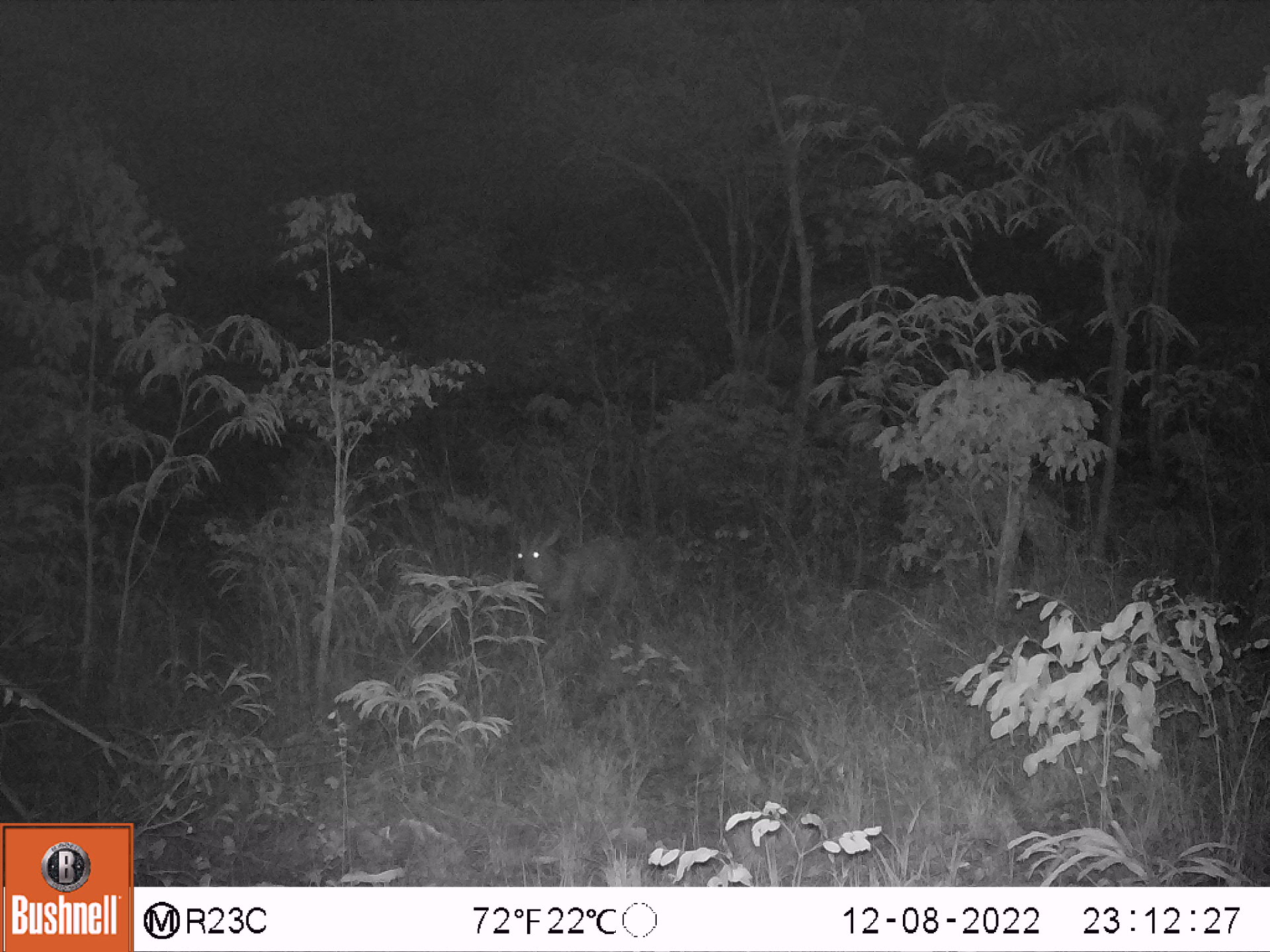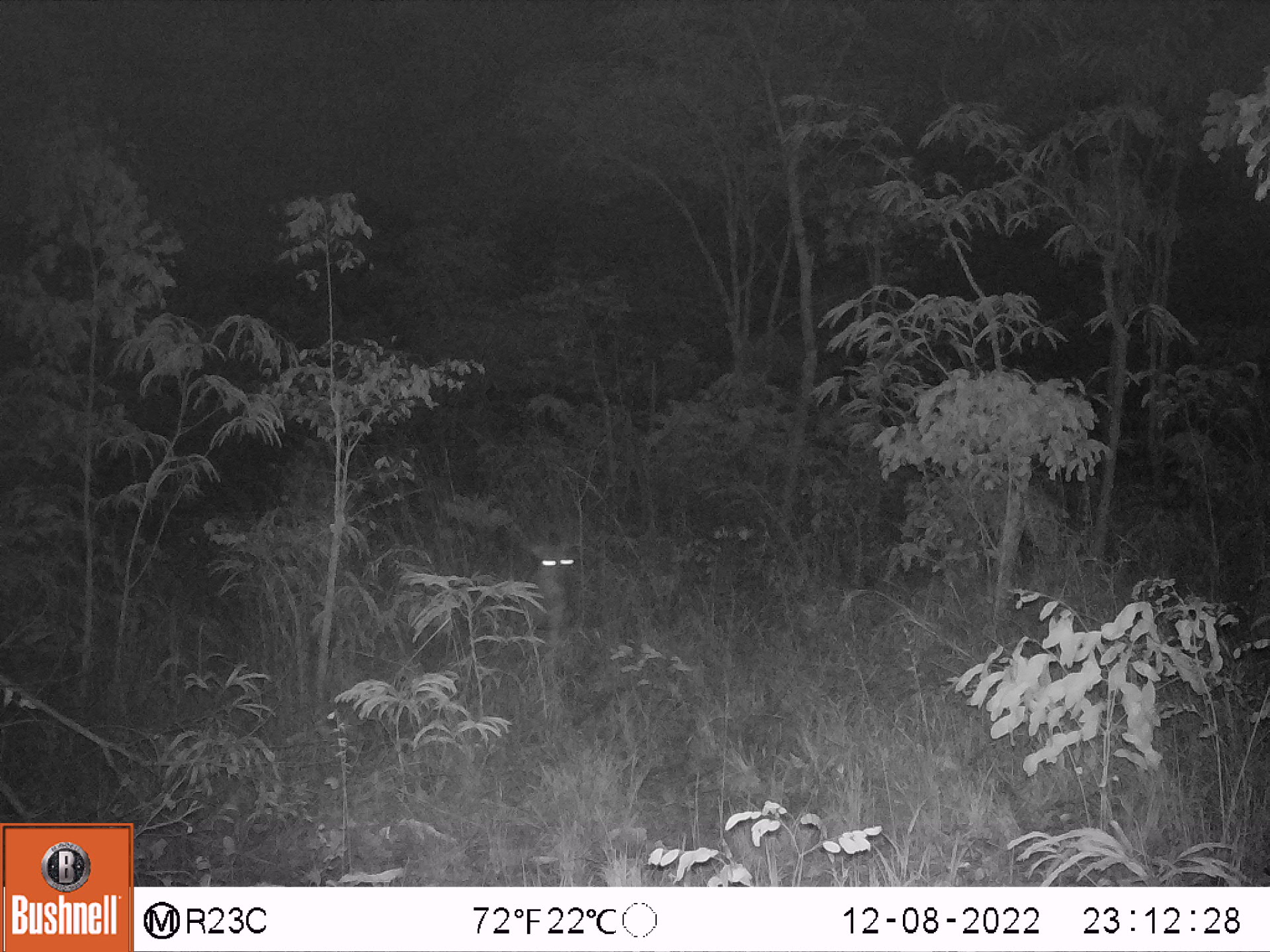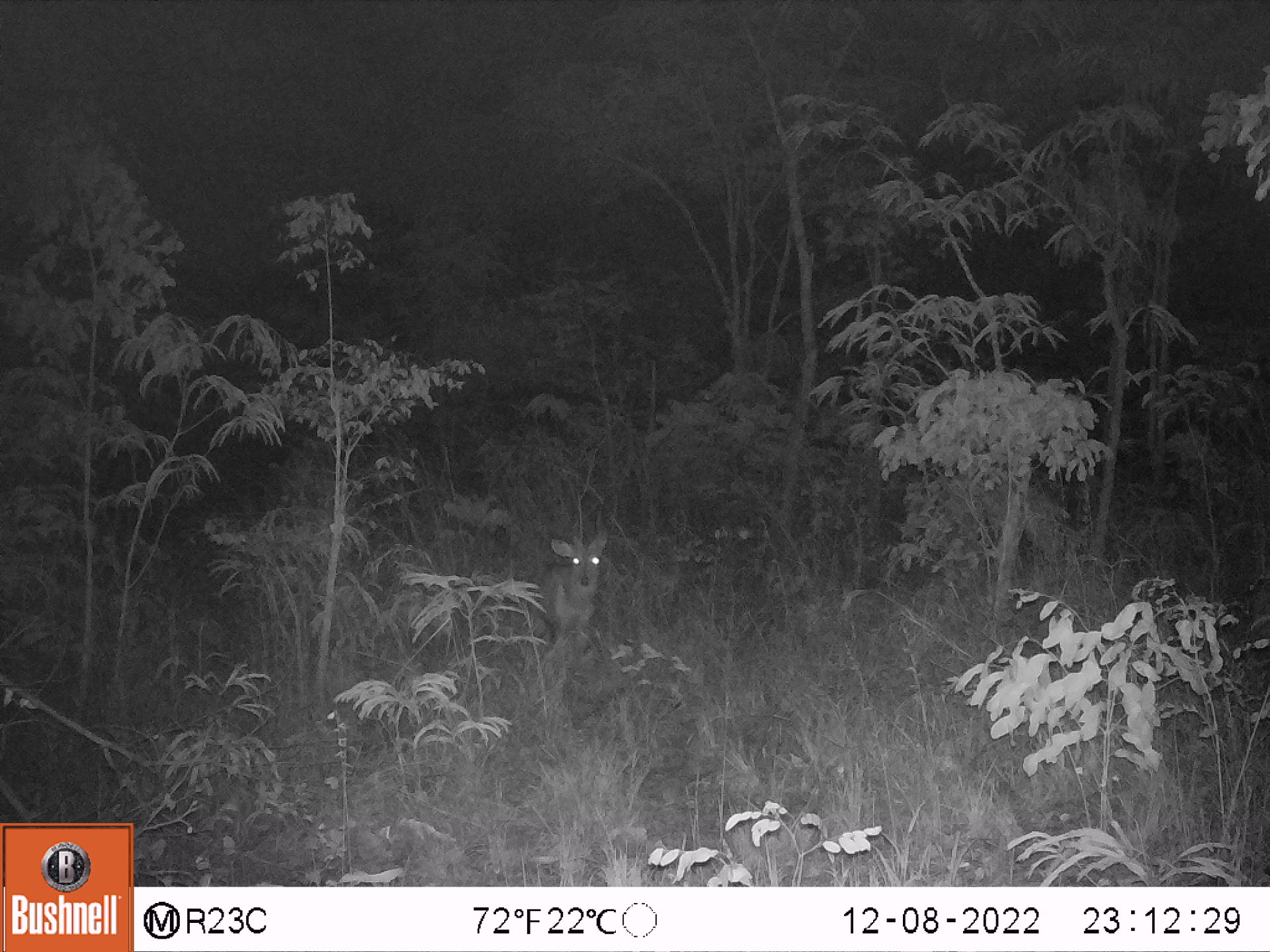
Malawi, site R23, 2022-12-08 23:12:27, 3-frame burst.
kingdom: Animalia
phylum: Chordata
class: Mammalia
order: Artiodactyla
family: Bovidae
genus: Tragelaphus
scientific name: Tragelaphus sylvaticus sylvaticus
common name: cape bushbuck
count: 1